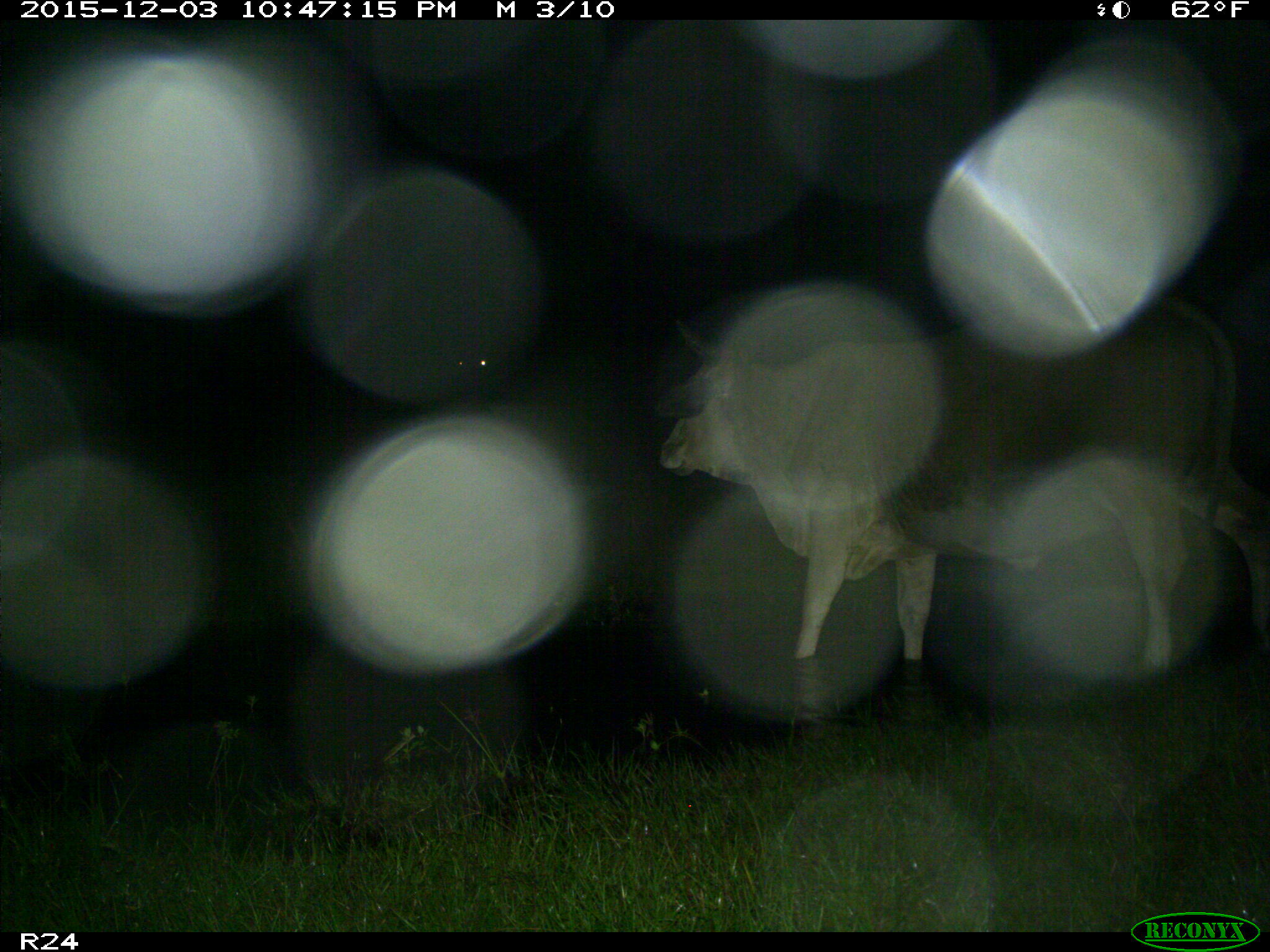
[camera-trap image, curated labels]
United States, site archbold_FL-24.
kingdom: Animalia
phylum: Chordata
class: Mammalia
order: Artiodactyla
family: Bovidae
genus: Bos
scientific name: Bos taurus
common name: domestic cow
Bos taurus (domestic cow).